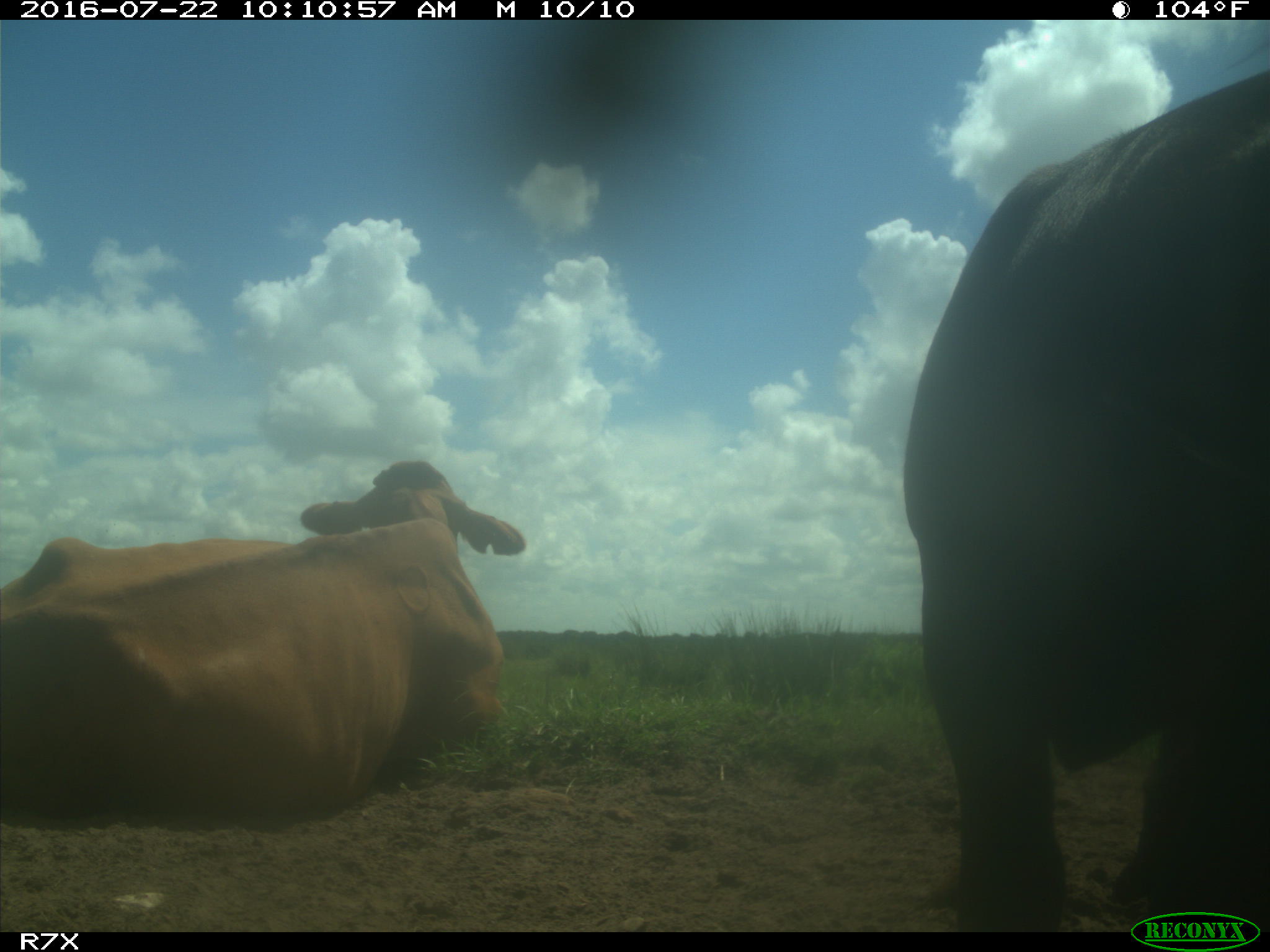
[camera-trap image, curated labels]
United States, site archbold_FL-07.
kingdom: Animalia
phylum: Chordata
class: Mammalia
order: Artiodactyla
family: Bovidae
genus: Bos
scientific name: Bos taurus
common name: domestic cow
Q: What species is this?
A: Bos taurus (domestic cow).